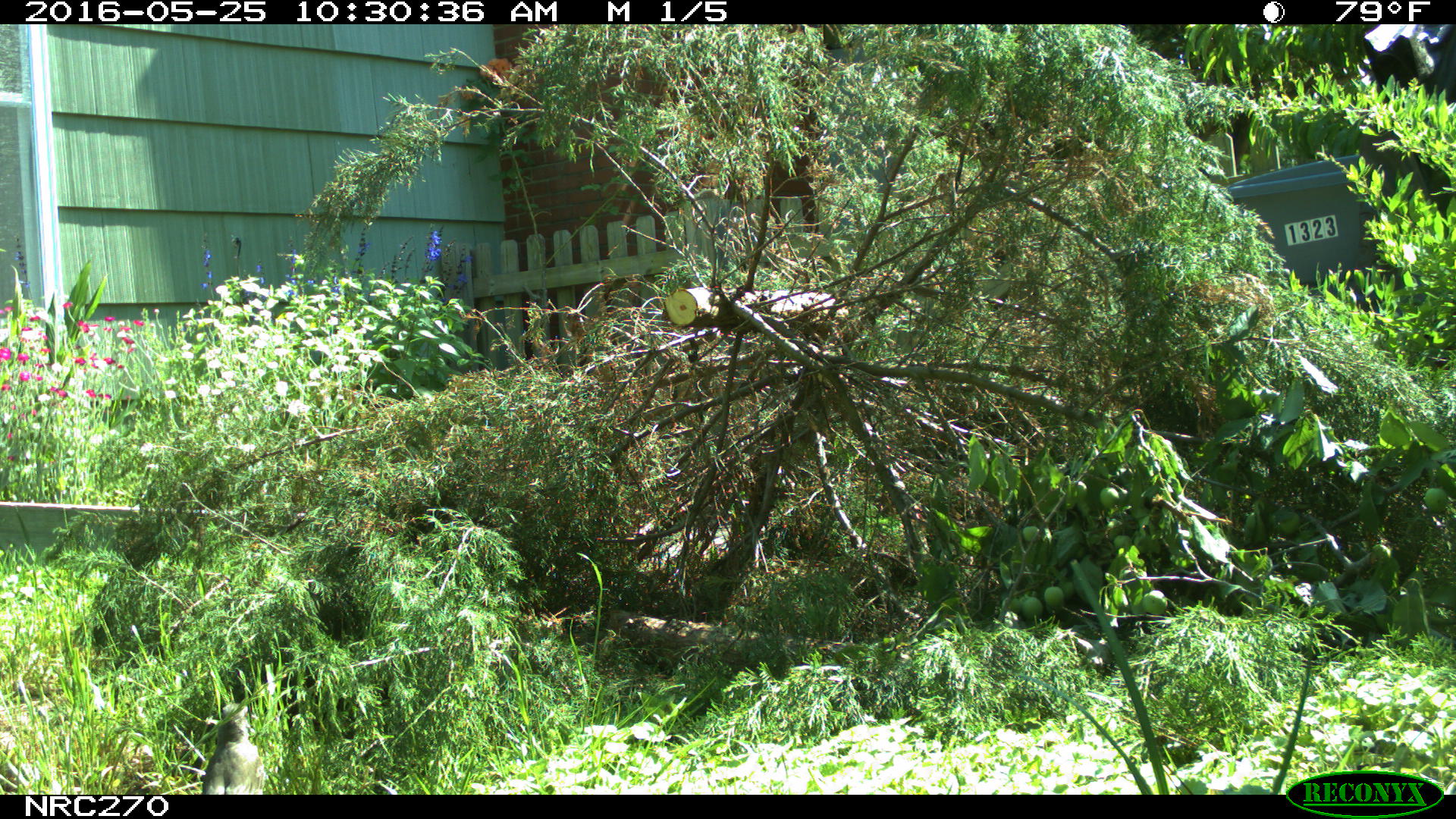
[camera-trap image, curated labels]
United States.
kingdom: Animalia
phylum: Chordata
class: Aves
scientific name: Aves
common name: bird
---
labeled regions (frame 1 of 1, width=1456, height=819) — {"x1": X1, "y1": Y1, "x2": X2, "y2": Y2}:
Bird: {"x1": 200, "y1": 699, "x2": 265, "y2": 797}